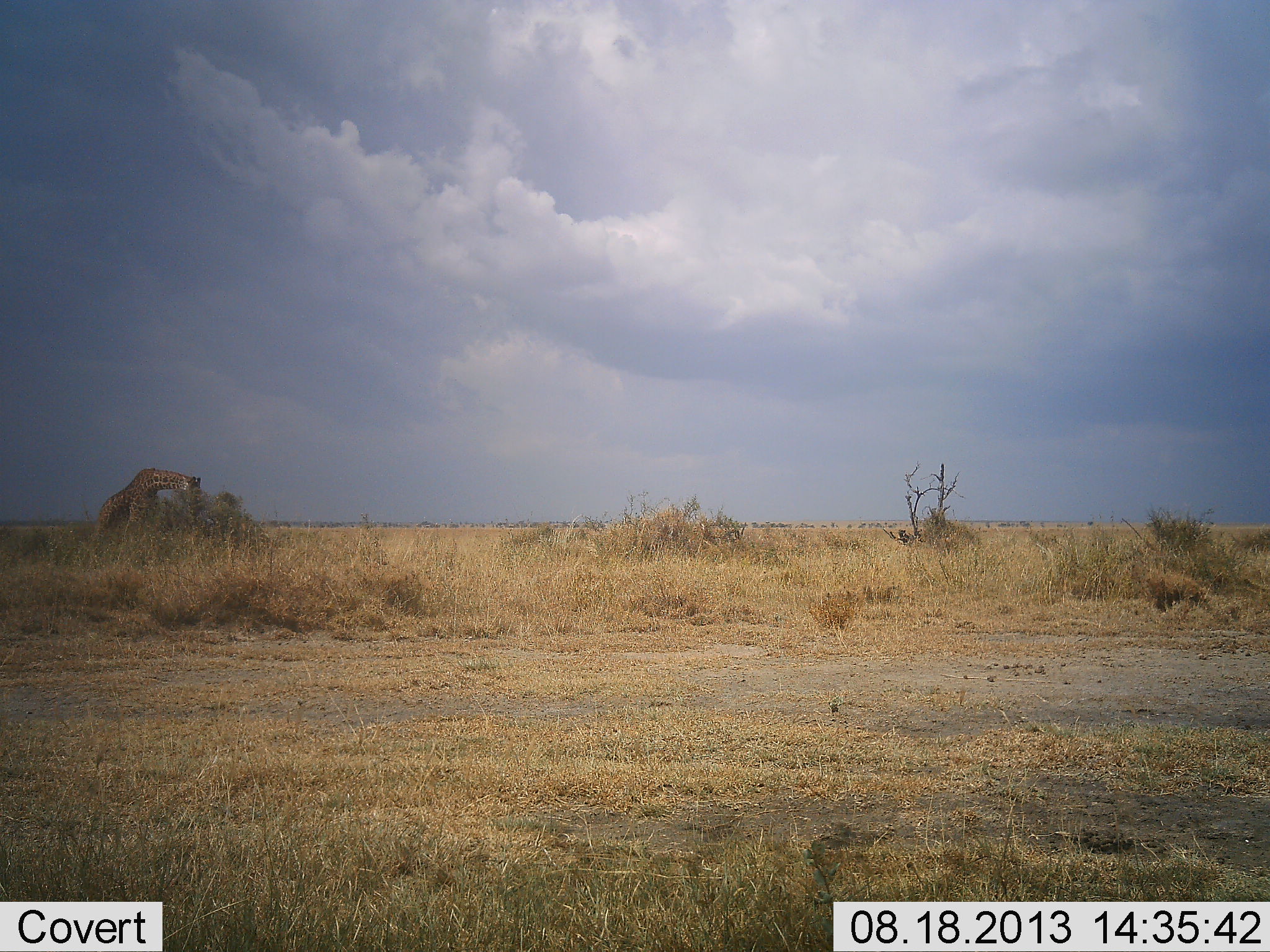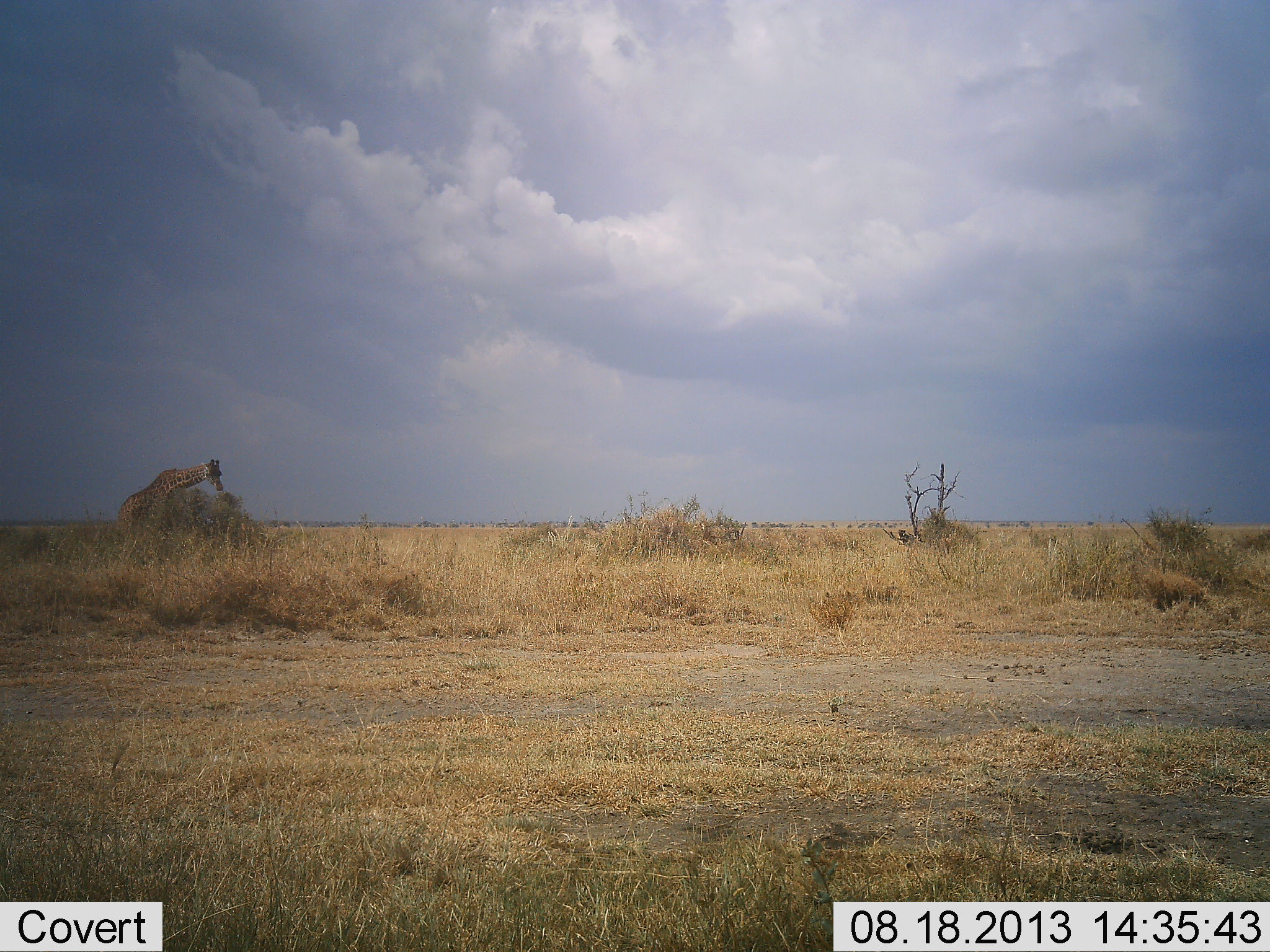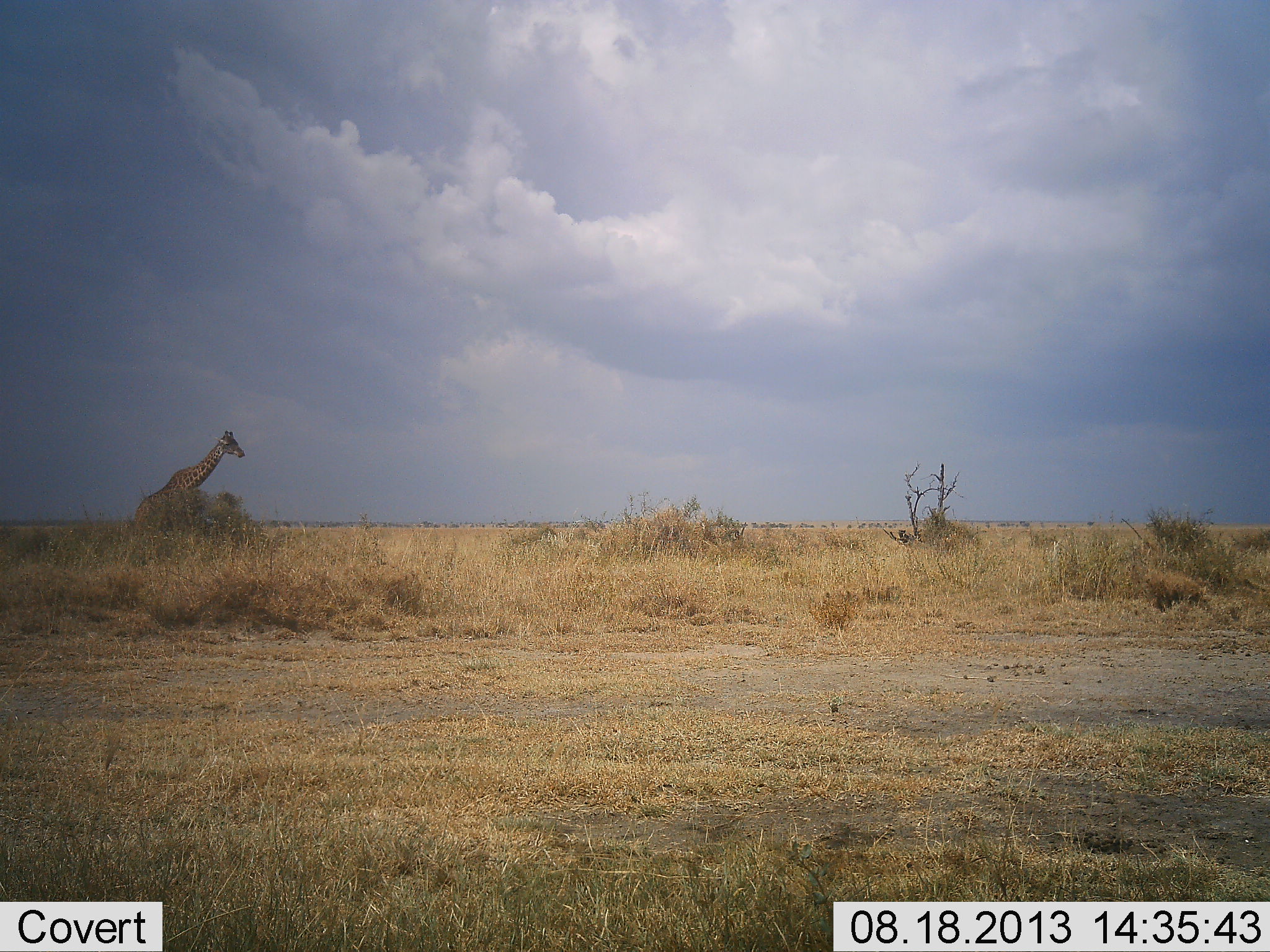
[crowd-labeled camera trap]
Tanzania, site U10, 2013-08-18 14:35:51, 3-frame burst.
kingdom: Animalia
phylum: Chordata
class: Mammalia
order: Artiodactyla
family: Giraffidae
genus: Giraffa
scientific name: Giraffa camelopardalis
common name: giraffe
Giraffe (Giraffa camelopardalis), count 1. Behavior (volunteer vote fractions): standing 40%, resting 0%, moving 50%, interacting 10%. Young present (vote fraction): 0%. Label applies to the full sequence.